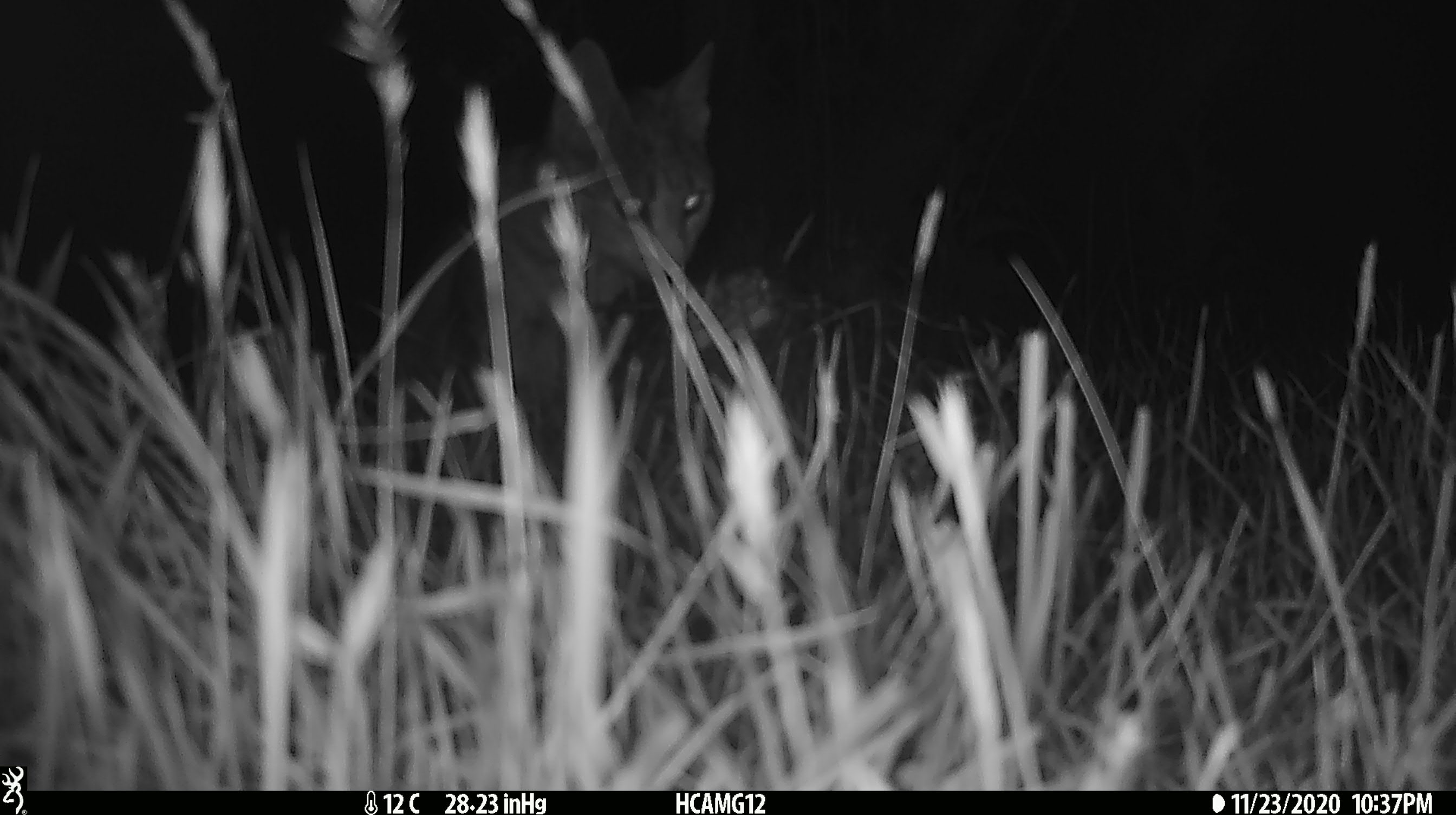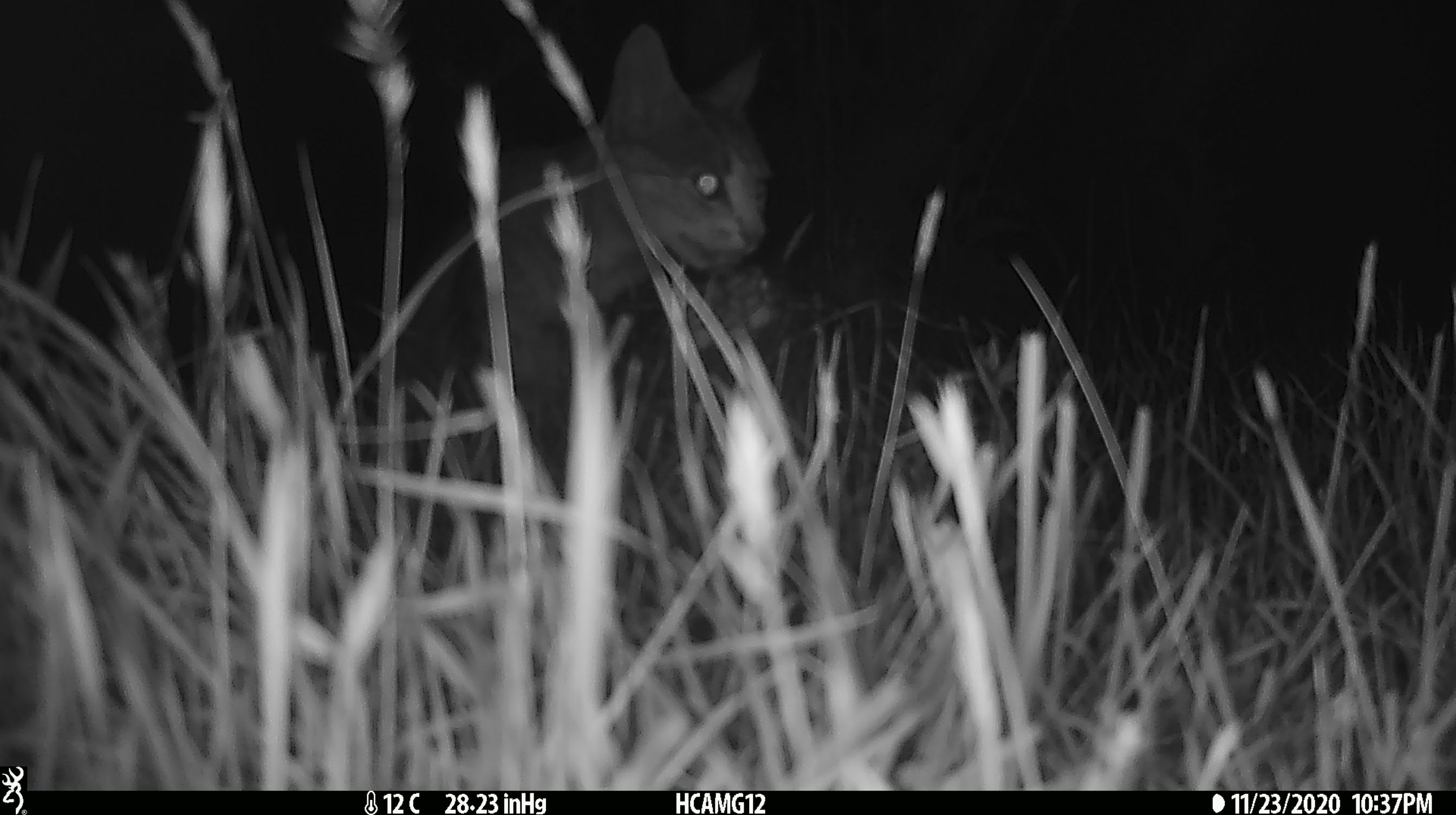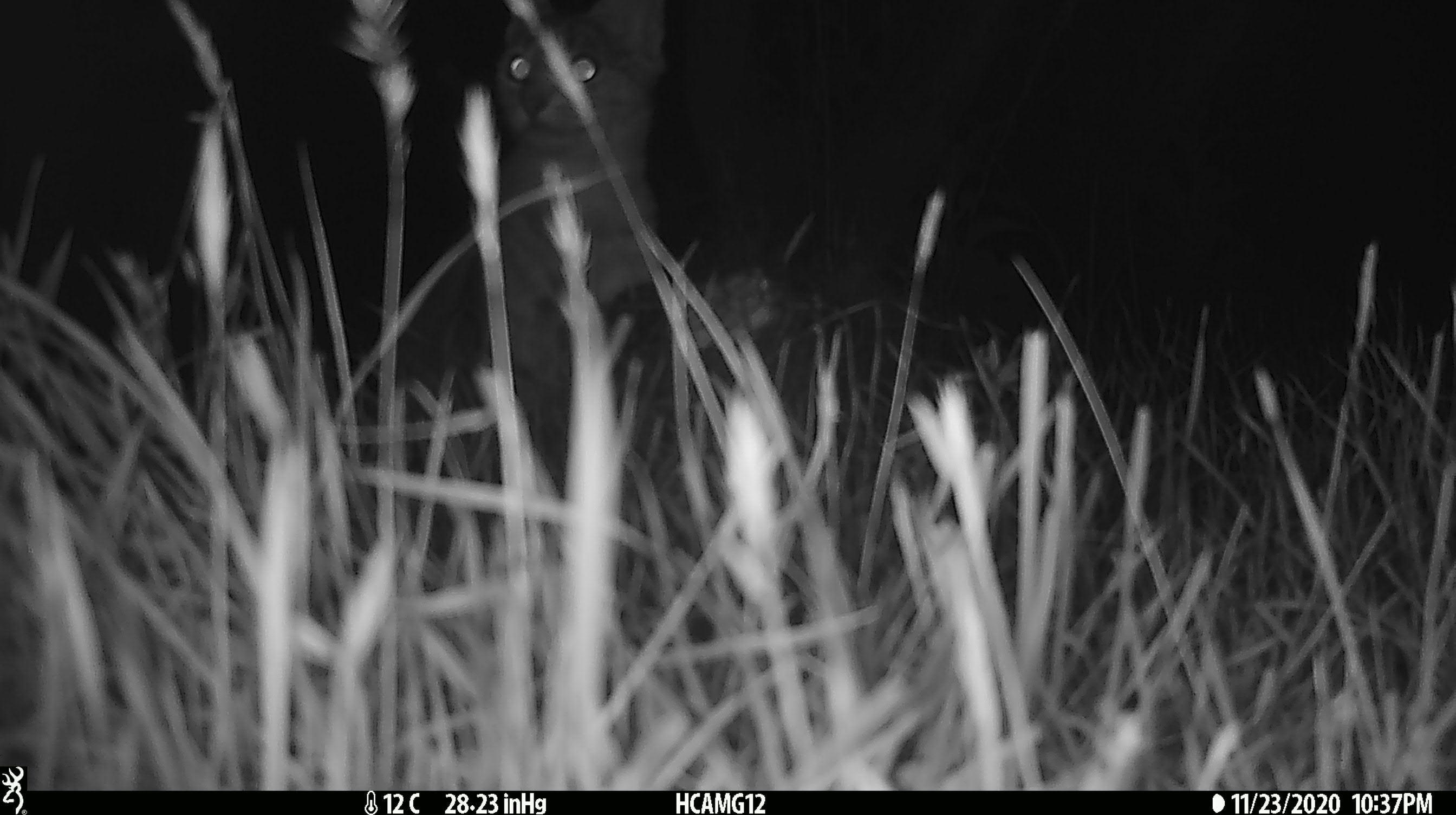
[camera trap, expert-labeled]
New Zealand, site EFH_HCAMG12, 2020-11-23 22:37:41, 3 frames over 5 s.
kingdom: Animalia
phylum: Chordata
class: Mammalia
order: Carnivora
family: Felidae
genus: Felis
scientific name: Felis catus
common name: domestic cat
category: cat